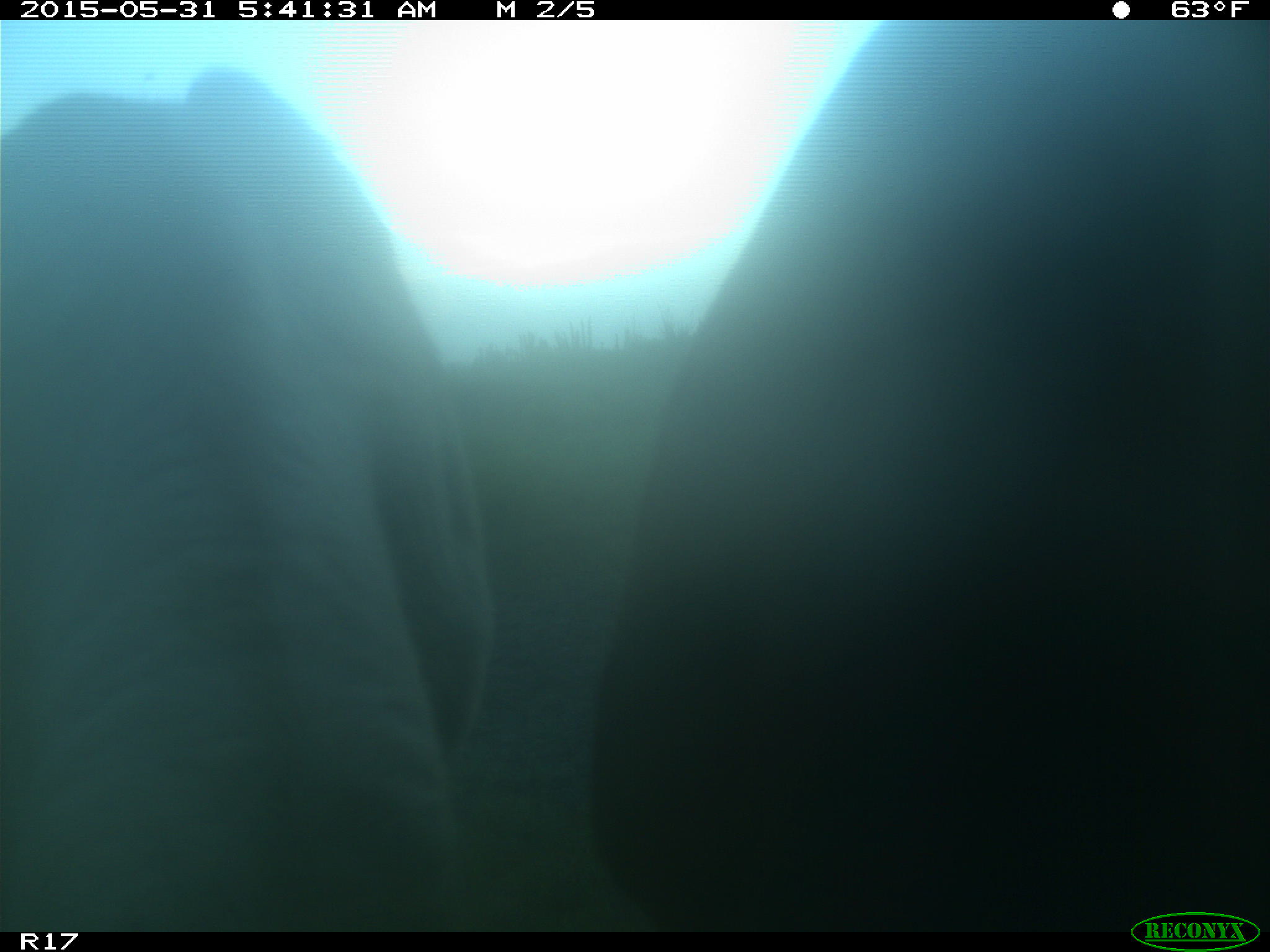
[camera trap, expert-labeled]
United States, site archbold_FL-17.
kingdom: Animalia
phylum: Chordata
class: Mammalia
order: Artiodactyla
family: Bovidae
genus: Bos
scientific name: Bos taurus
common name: domestic cow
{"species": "Bos taurus (domestic cow)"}